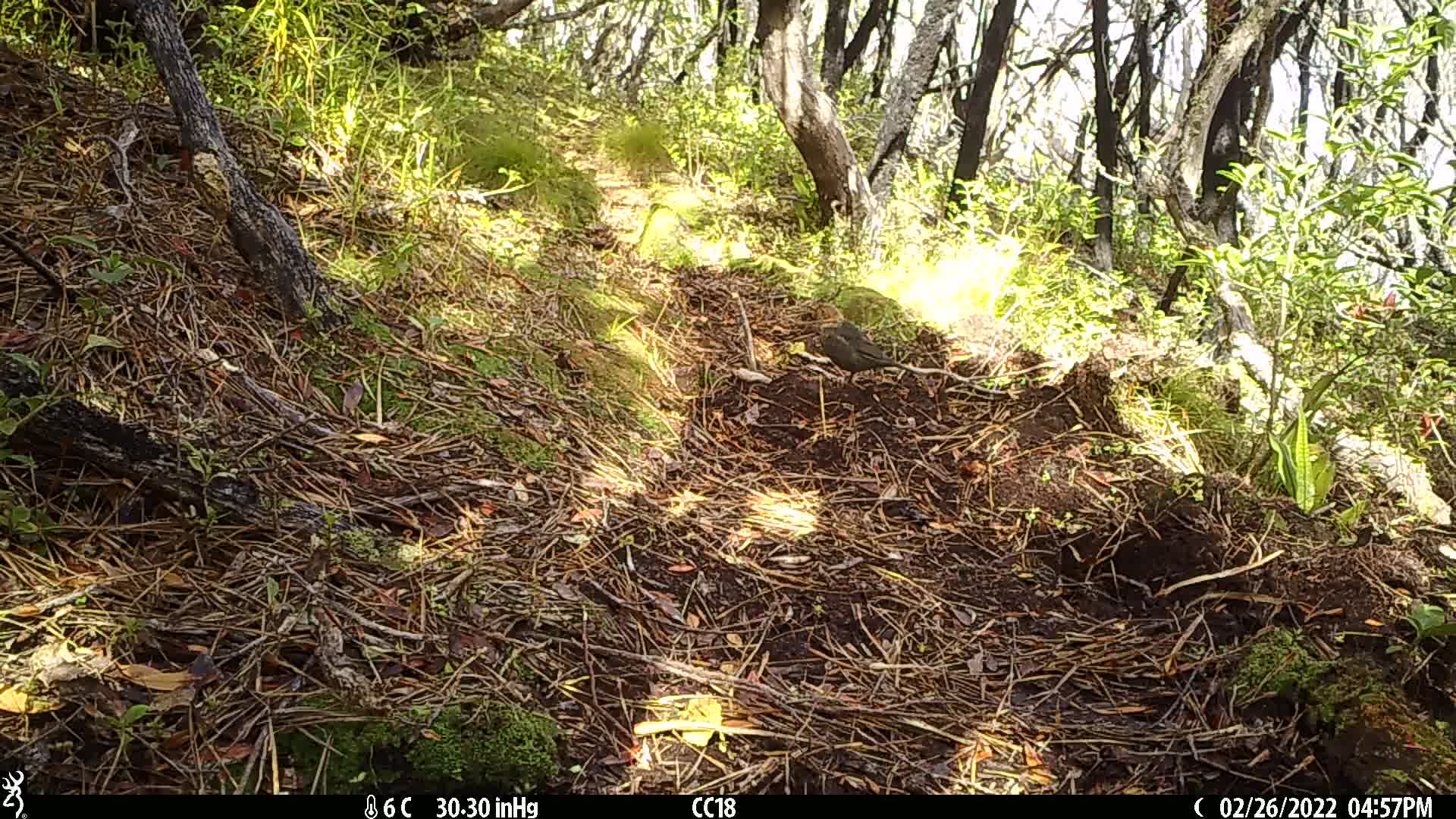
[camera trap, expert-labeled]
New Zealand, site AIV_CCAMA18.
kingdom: Animalia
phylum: Chordata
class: Aves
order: Passeriformes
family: Turdidae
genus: Turdus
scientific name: Turdus merula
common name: eurasian blackbird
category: blackbird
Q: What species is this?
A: Blackbird (eurasian blackbird) (Turdus merula).